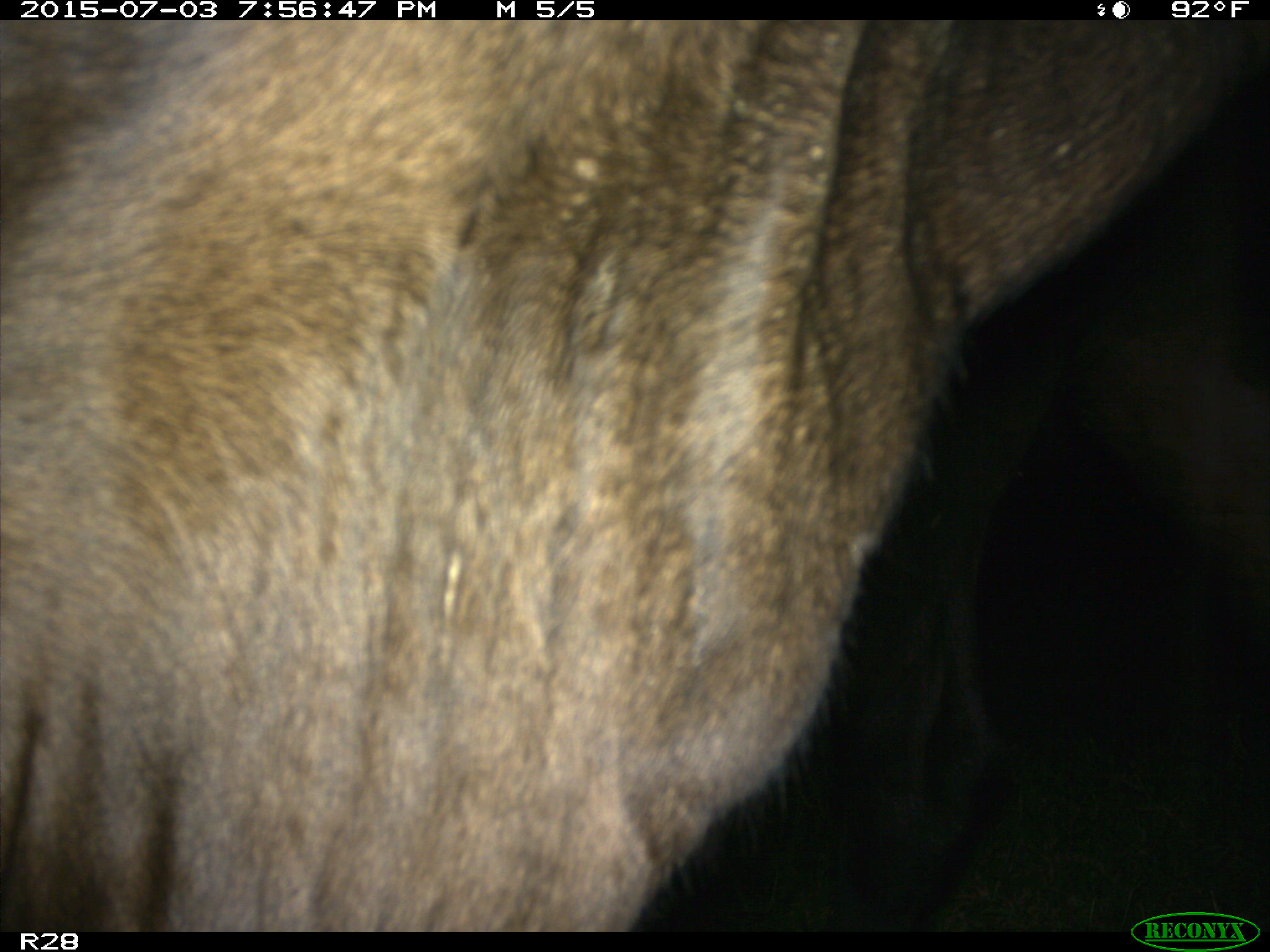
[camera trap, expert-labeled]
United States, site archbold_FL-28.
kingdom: Animalia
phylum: Chordata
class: Mammalia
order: Artiodactyla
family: Bovidae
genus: Bos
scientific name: Bos taurus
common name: domestic cow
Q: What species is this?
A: Bos taurus (domestic cow).